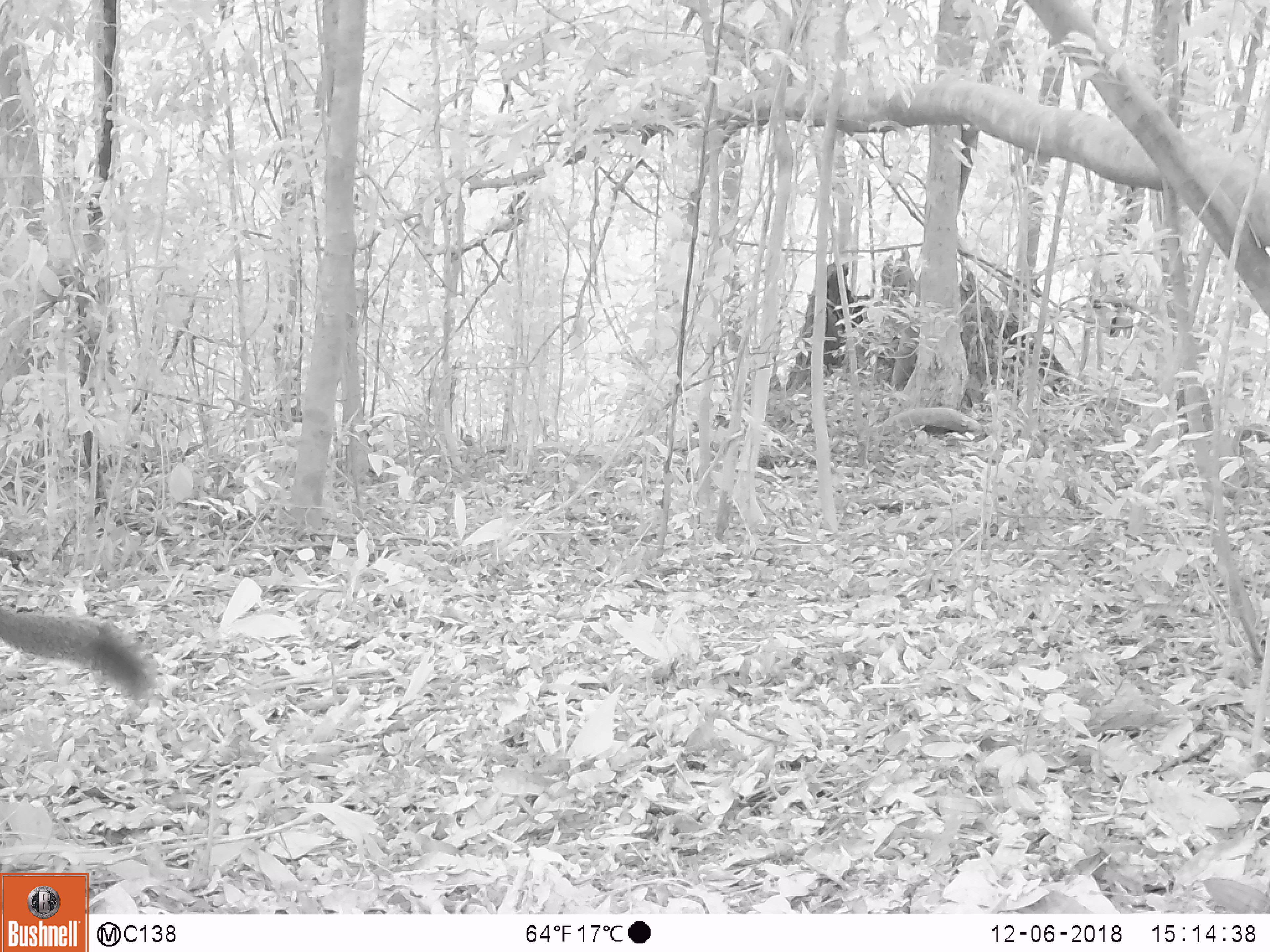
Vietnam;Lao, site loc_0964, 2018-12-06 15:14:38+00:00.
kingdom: Animalia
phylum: Chordata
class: Mammalia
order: Rodentia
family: Sciuridae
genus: Sciurus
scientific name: Sciurus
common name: squirrel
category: unidentified squirrel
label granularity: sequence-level